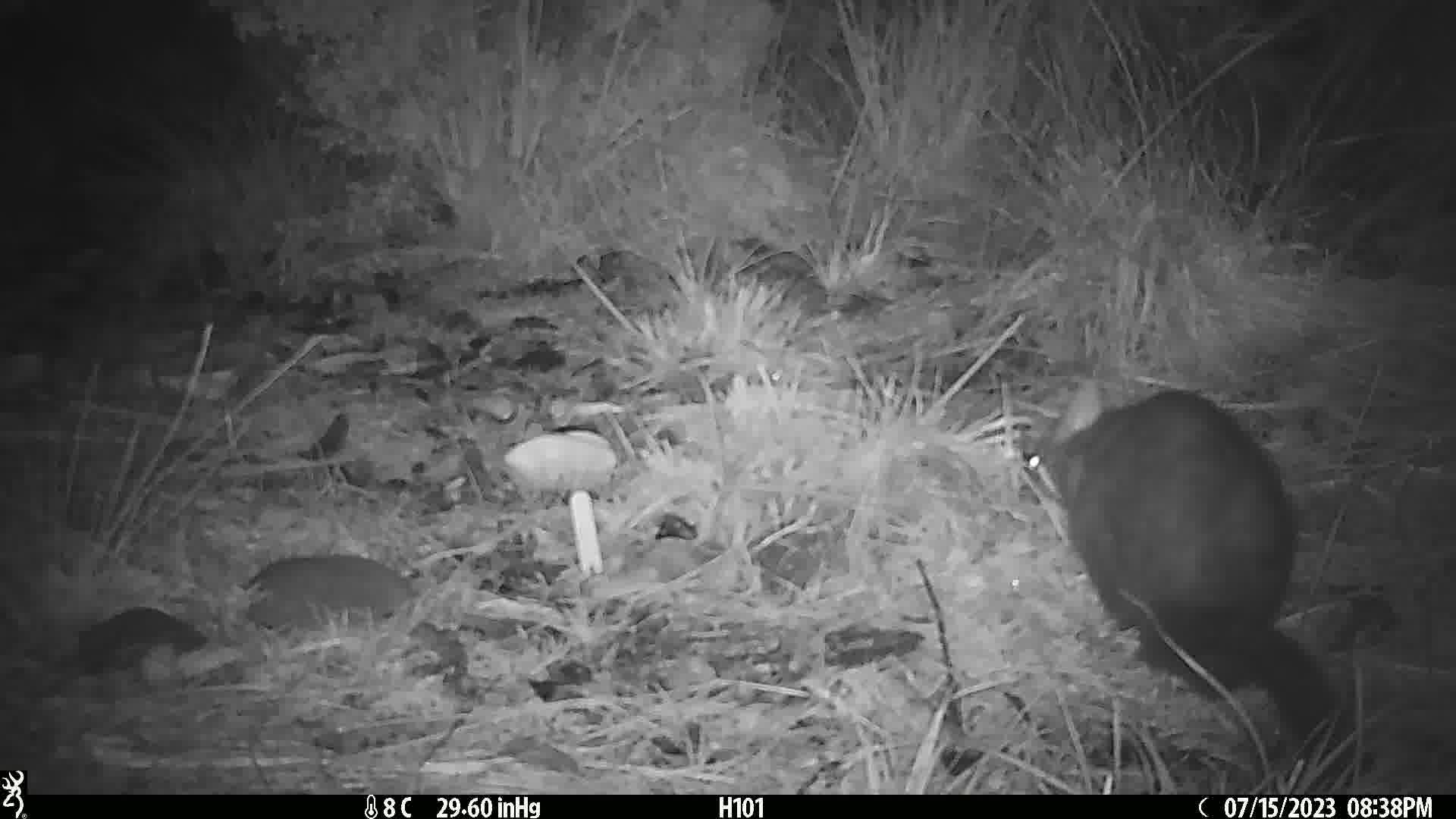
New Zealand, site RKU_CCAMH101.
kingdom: Animalia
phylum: Chordata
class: Mammalia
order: Diprotodontia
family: Phalangeridae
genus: Trichosurus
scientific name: Trichosurus vulpecula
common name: common brushtail possum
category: possum